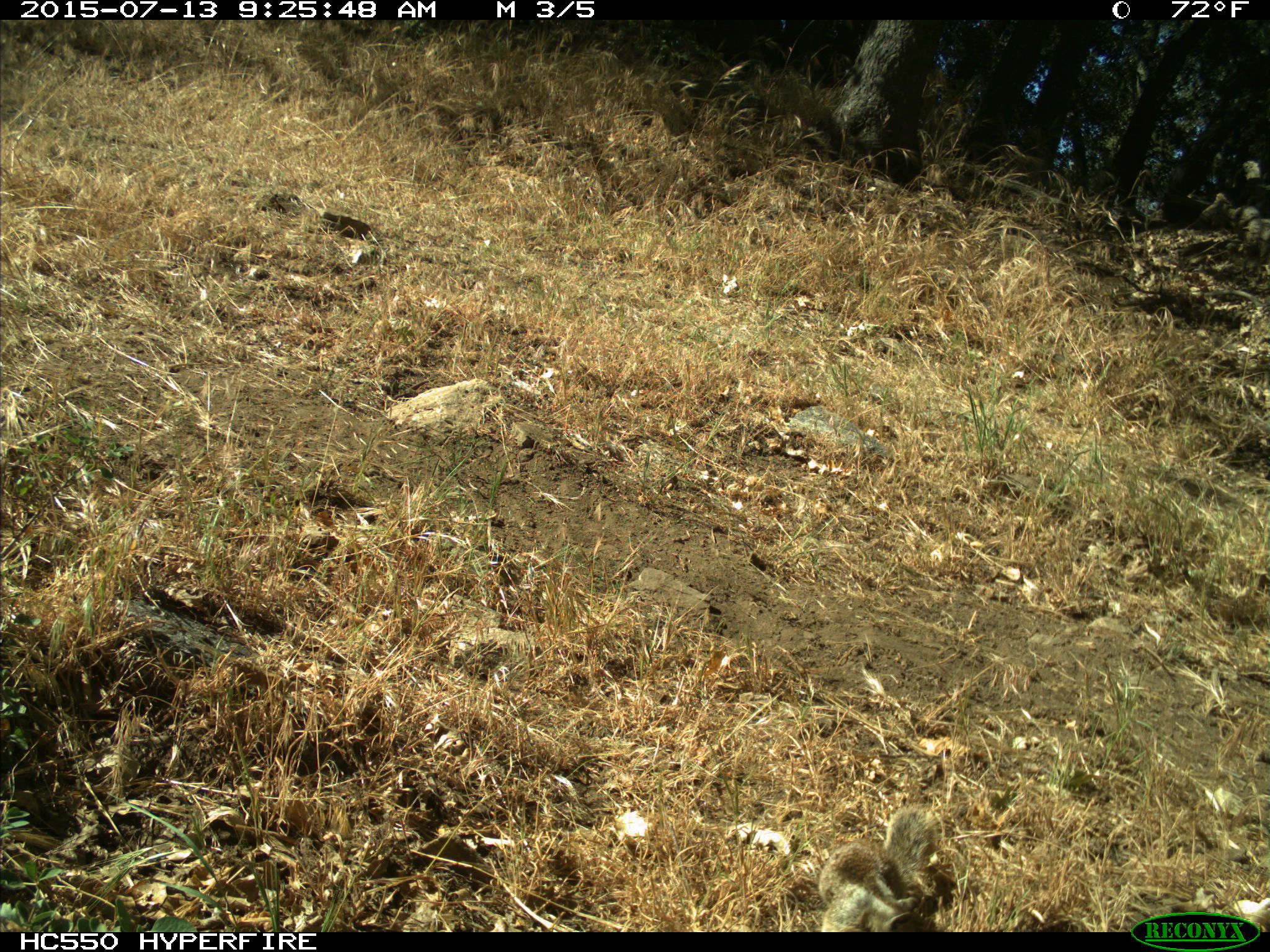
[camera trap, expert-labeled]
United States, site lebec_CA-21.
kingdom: Animalia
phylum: Chordata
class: Mammalia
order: Rodentia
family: Sciuridae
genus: Otospermophilus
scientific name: Otospermophilus beecheyi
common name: california ground squirrel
Otospermophilus beecheyi (california ground squirrel).